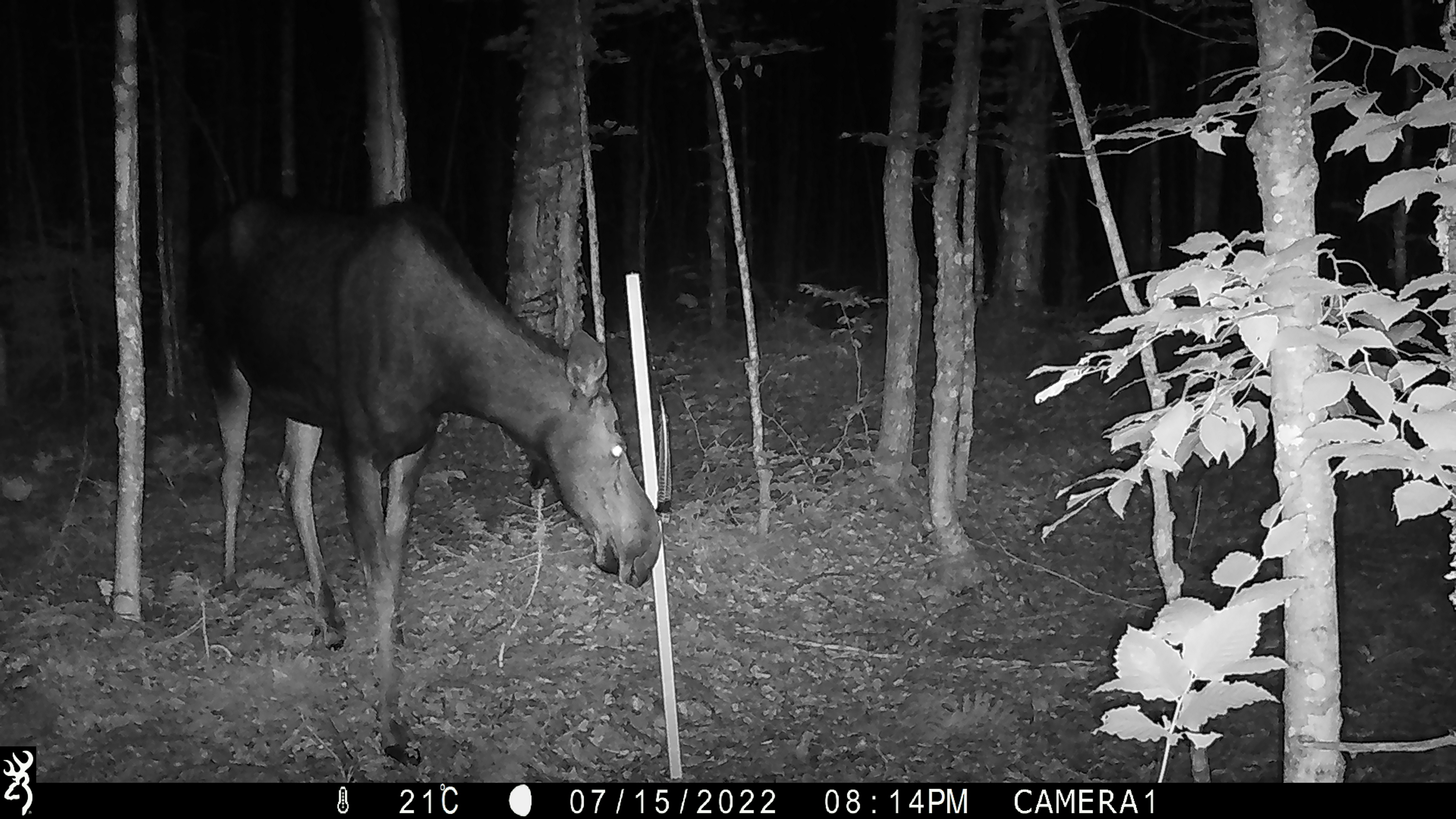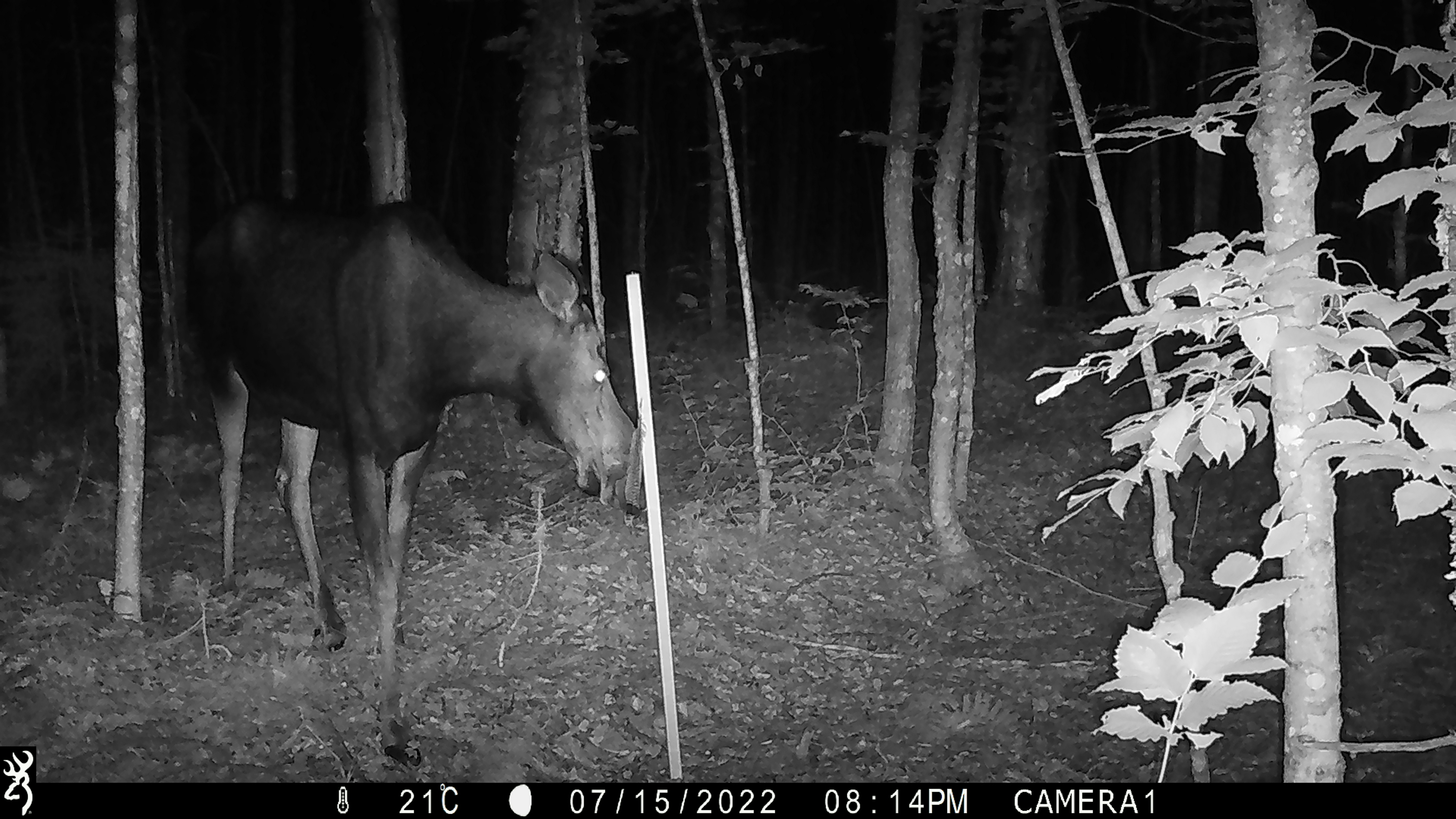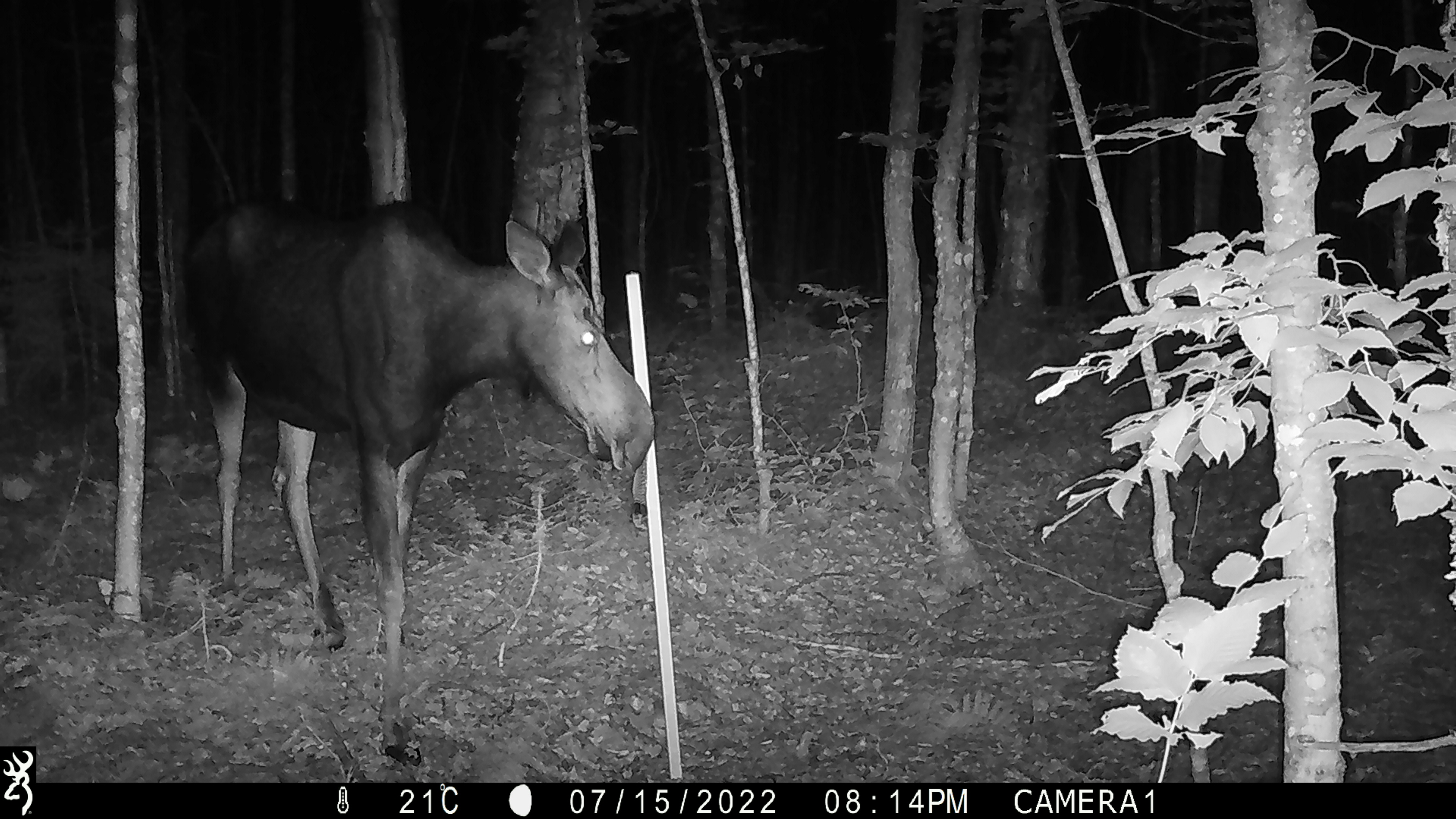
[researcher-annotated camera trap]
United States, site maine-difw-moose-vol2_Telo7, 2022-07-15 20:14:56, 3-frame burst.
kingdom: Animalia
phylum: Chordata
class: Mammalia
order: Artiodactyla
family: Cervidae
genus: Alces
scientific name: Alces alces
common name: moose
Moose (Alces alces).